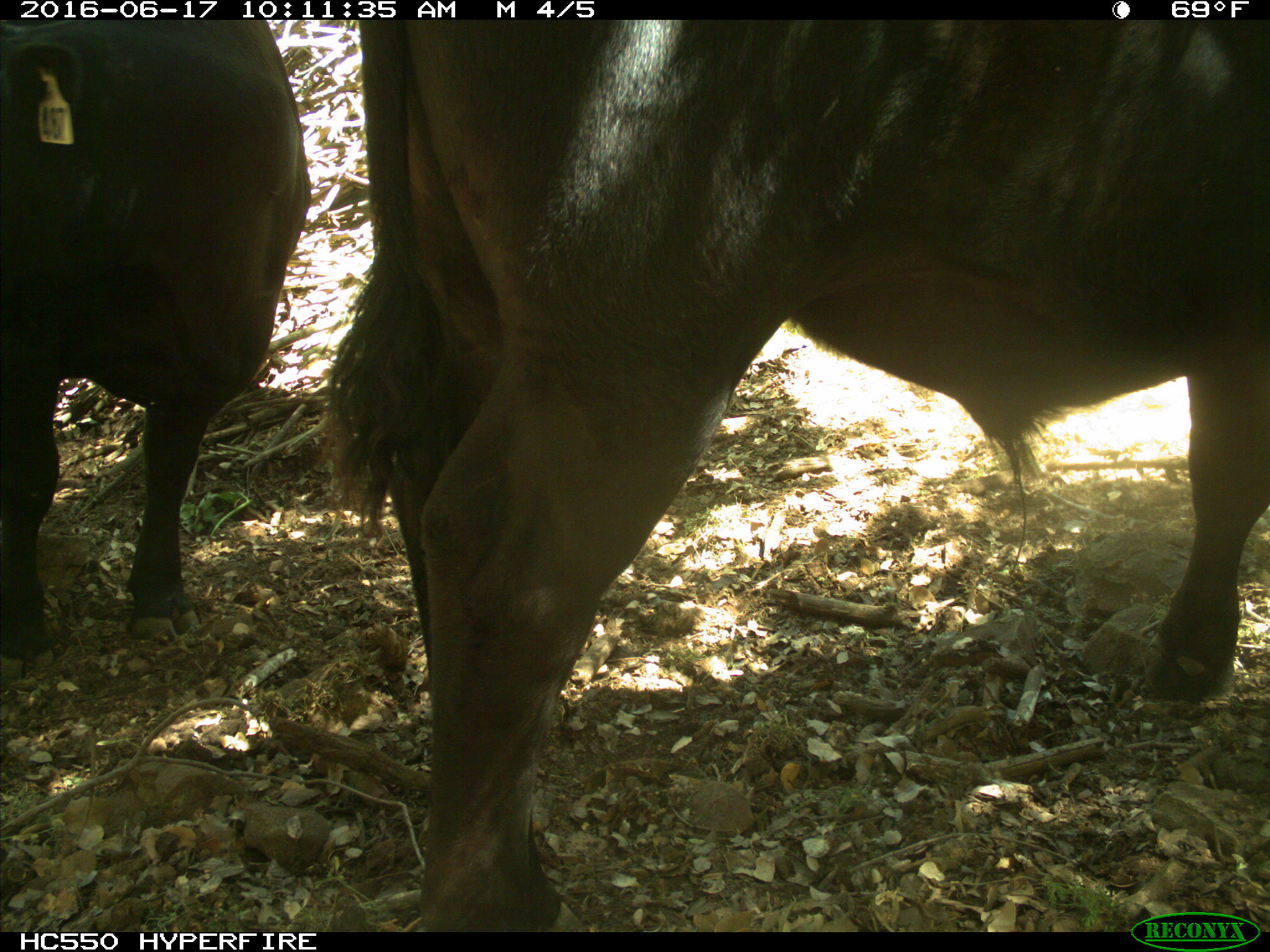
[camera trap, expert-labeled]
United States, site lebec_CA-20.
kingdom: Animalia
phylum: Chordata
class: Mammalia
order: Artiodactyla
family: Bovidae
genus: Bos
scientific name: Bos taurus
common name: domestic cow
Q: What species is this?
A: Bos taurus (domestic cow).